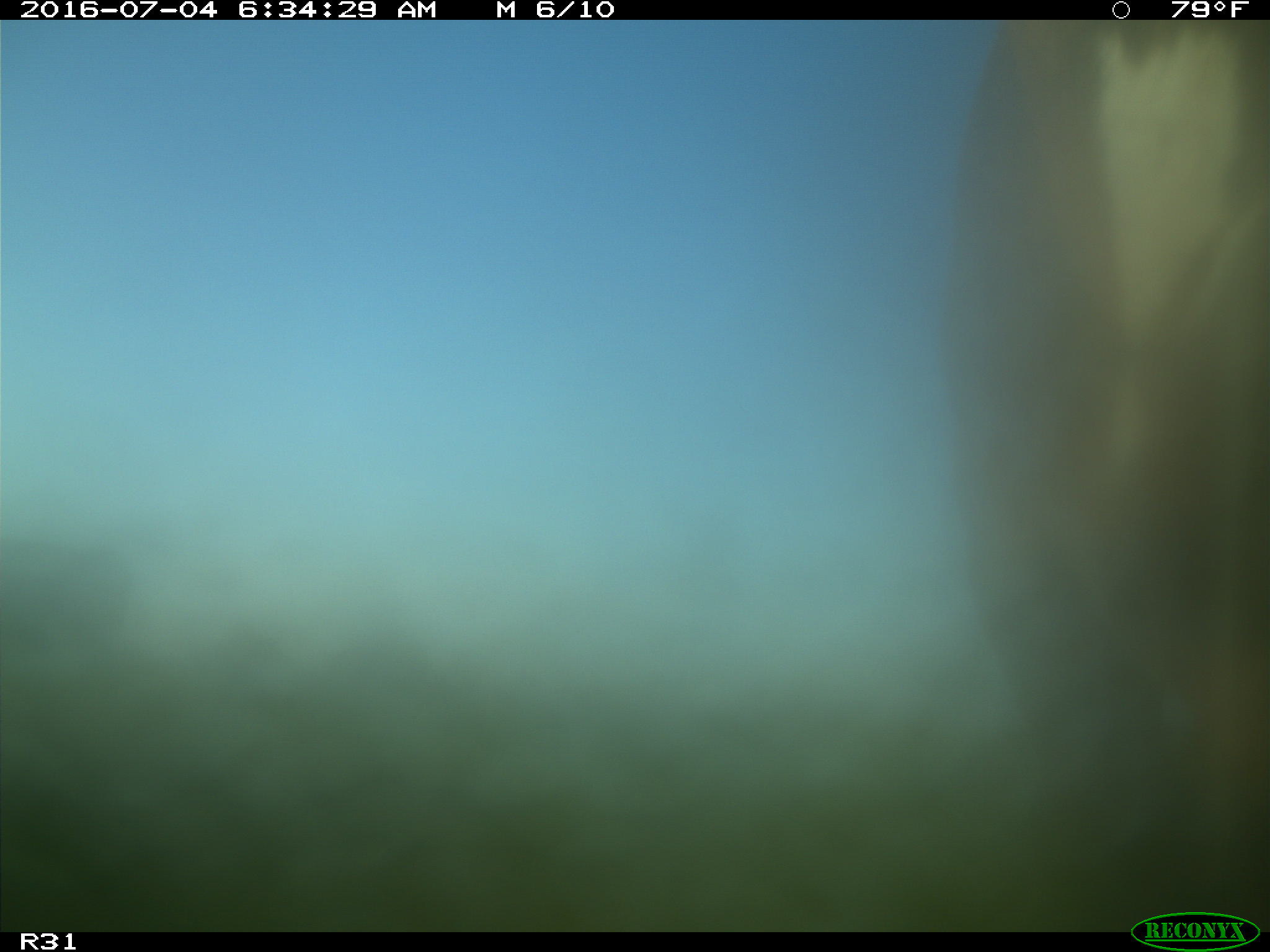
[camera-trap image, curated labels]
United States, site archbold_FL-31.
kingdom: Animalia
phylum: Chordata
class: Mammalia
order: Artiodactyla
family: Bovidae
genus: Bos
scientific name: Bos taurus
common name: domestic cow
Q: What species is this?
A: Bos taurus (domestic cow).